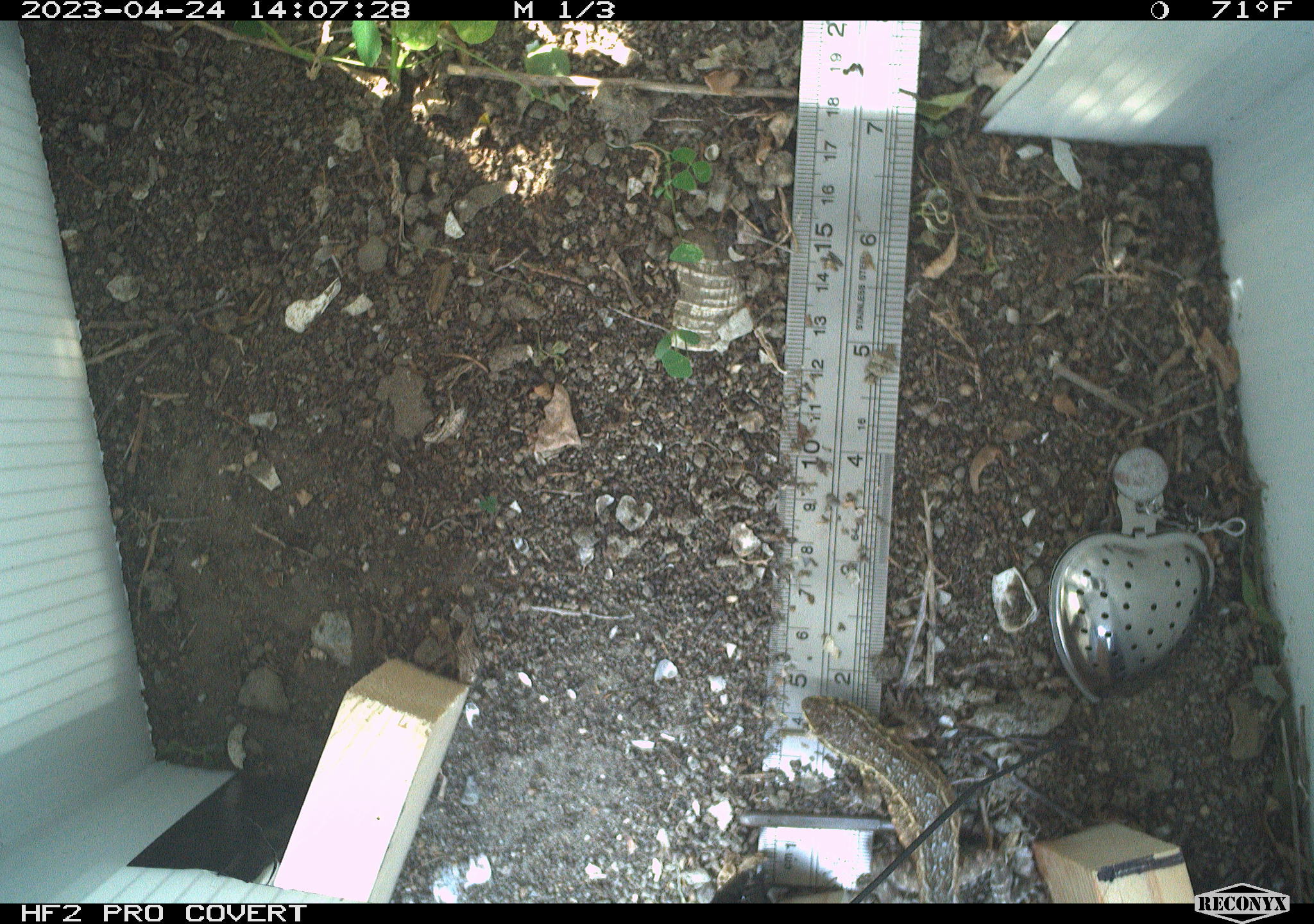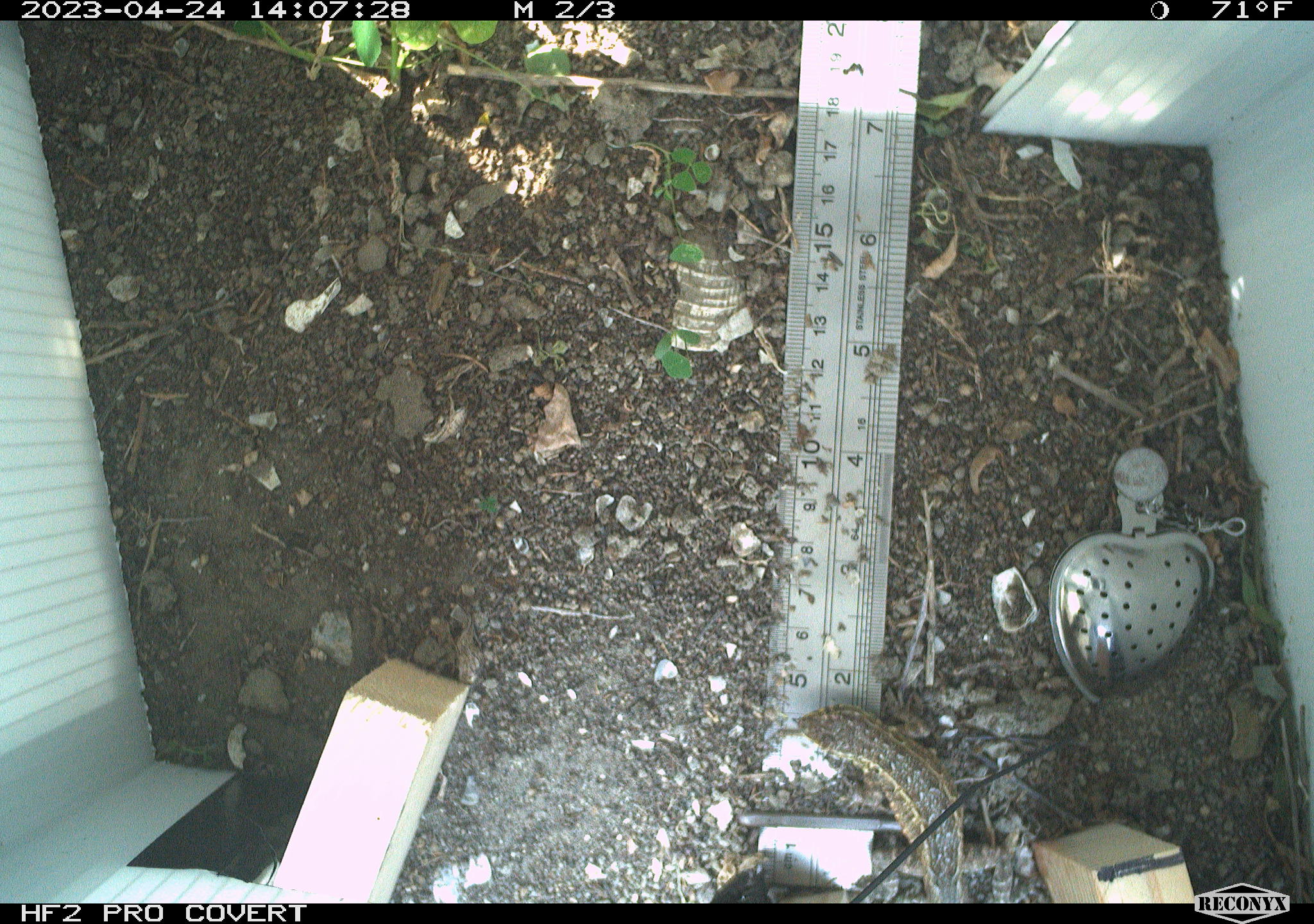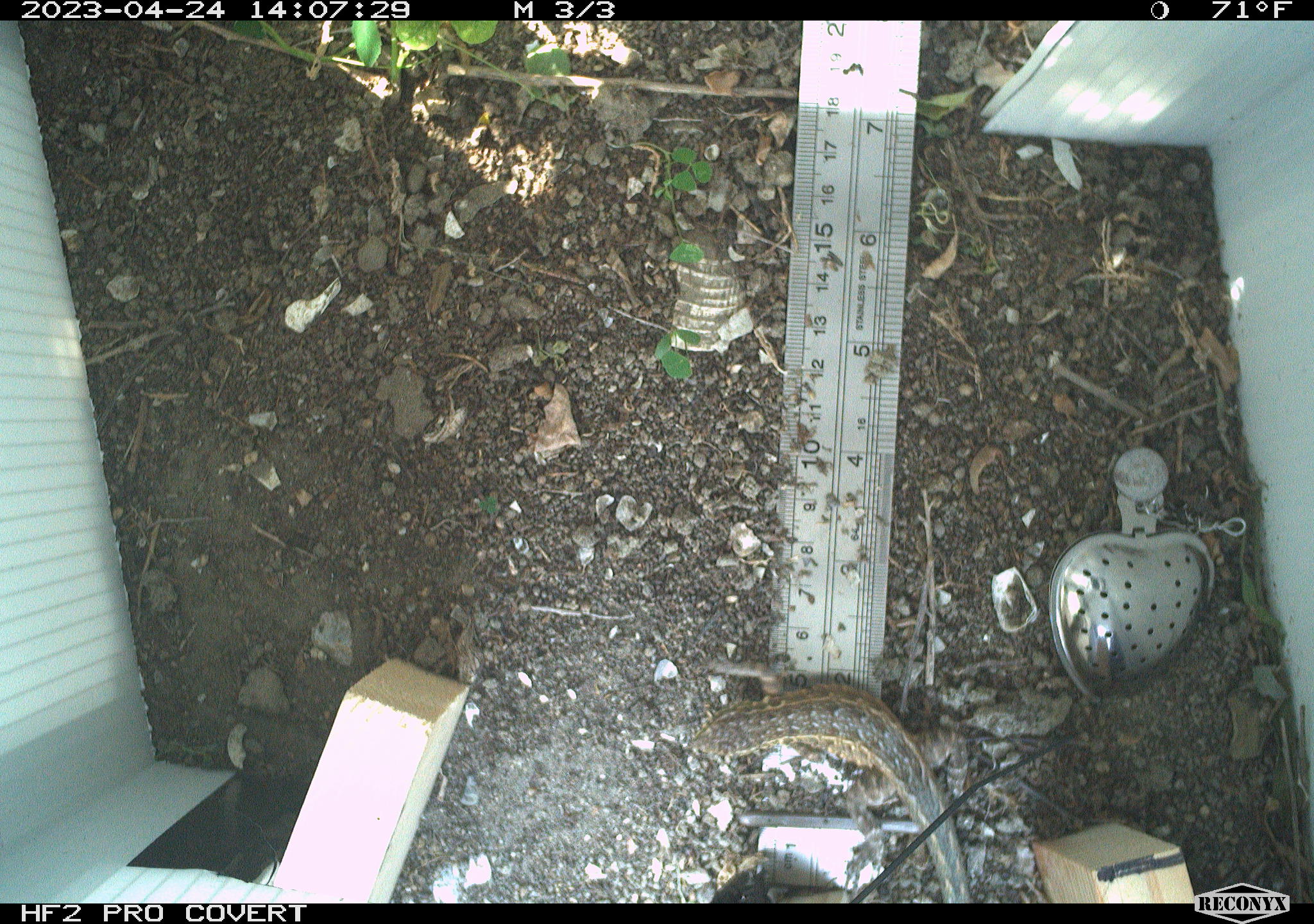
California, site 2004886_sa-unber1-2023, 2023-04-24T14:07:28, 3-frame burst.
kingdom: Animalia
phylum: Chordata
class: Reptilia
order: Squamata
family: Phrynosomatidae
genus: Sceloporus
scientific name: Sceloporus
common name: spiny lizards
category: sceloporus species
Sceloporus species (spiny lizards) (Sceloporus).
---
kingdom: Animalia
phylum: Chordata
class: Reptilia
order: Squamata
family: Phrynosomatidae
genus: Uta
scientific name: Uta stansburiana elegans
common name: western side-blotched lizard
Western side-blotched lizard (Uta stansburiana elegans).